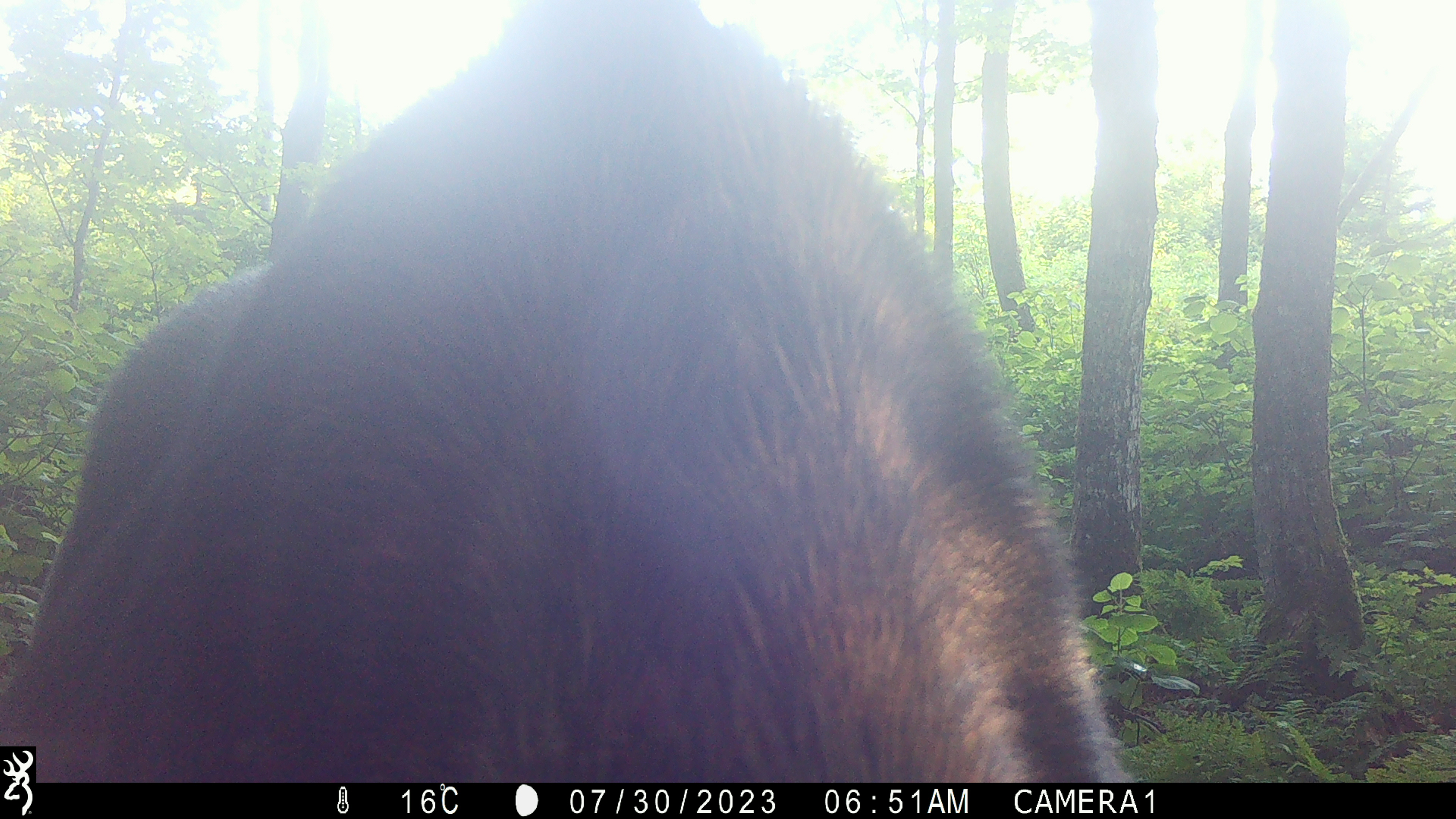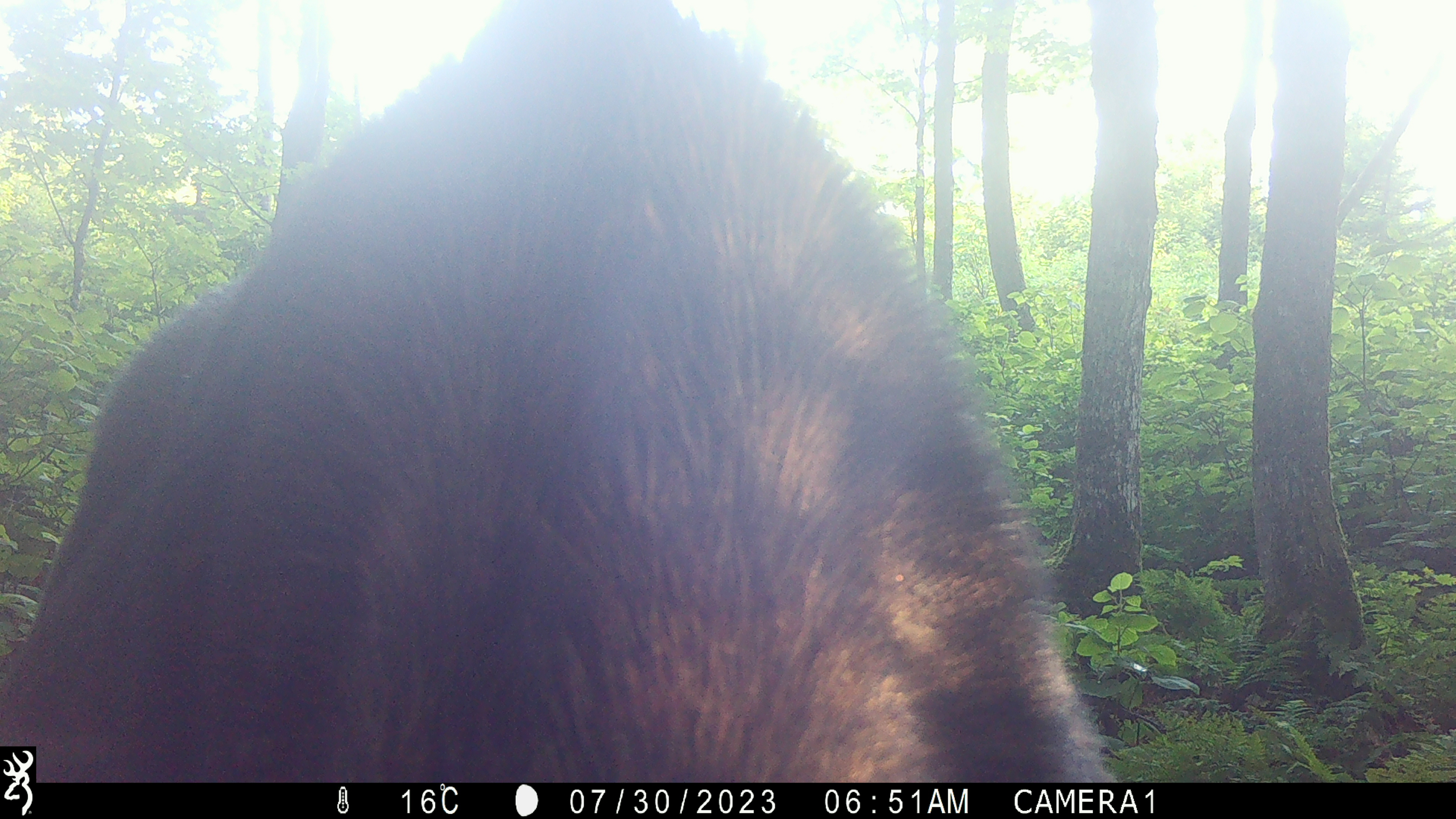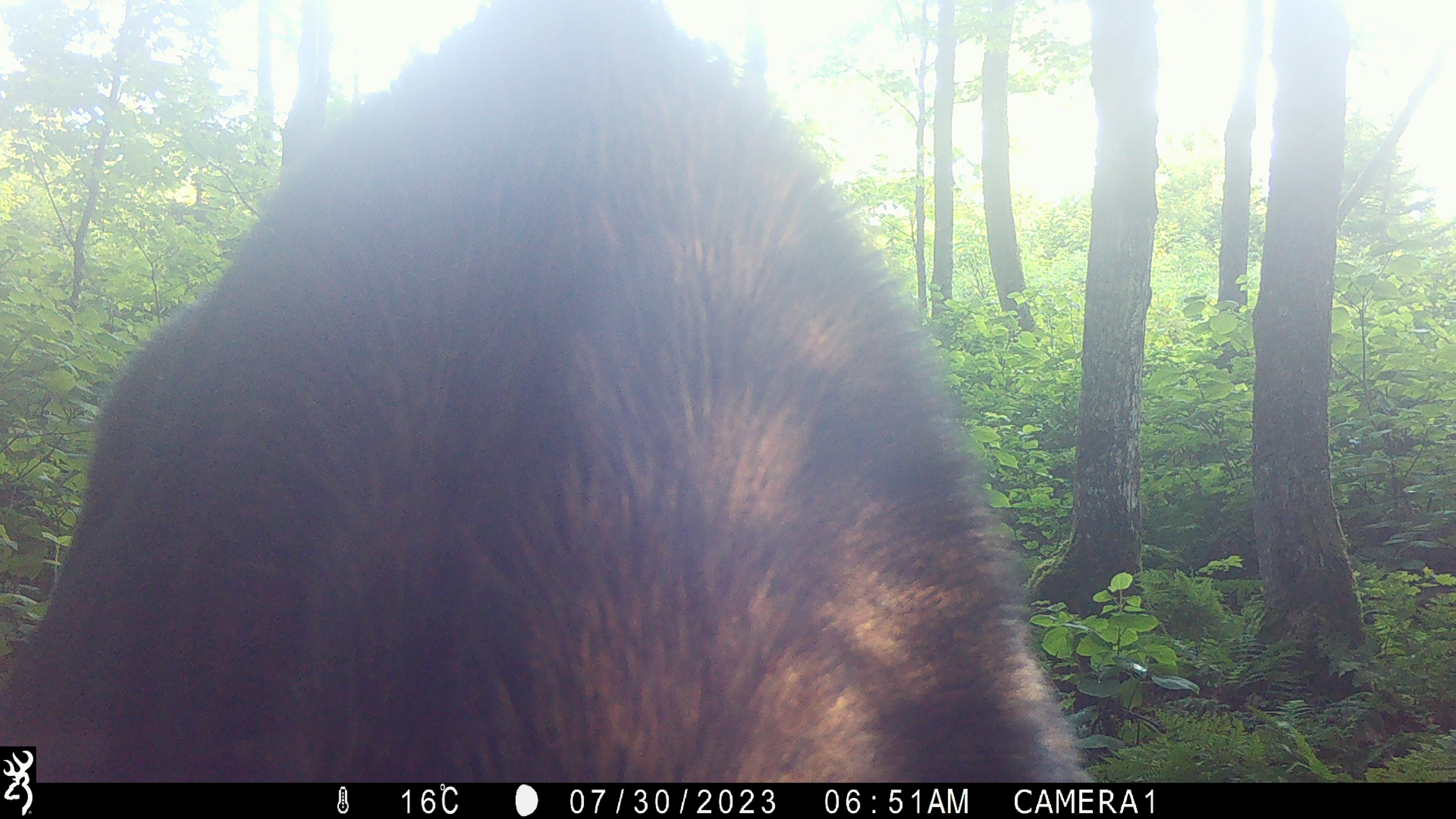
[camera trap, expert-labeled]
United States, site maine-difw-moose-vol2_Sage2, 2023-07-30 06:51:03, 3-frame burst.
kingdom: Animalia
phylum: Chordata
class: Mammalia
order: Artiodactyla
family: Cervidae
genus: Alces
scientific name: Alces alces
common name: moose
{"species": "moose (Alces alces)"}